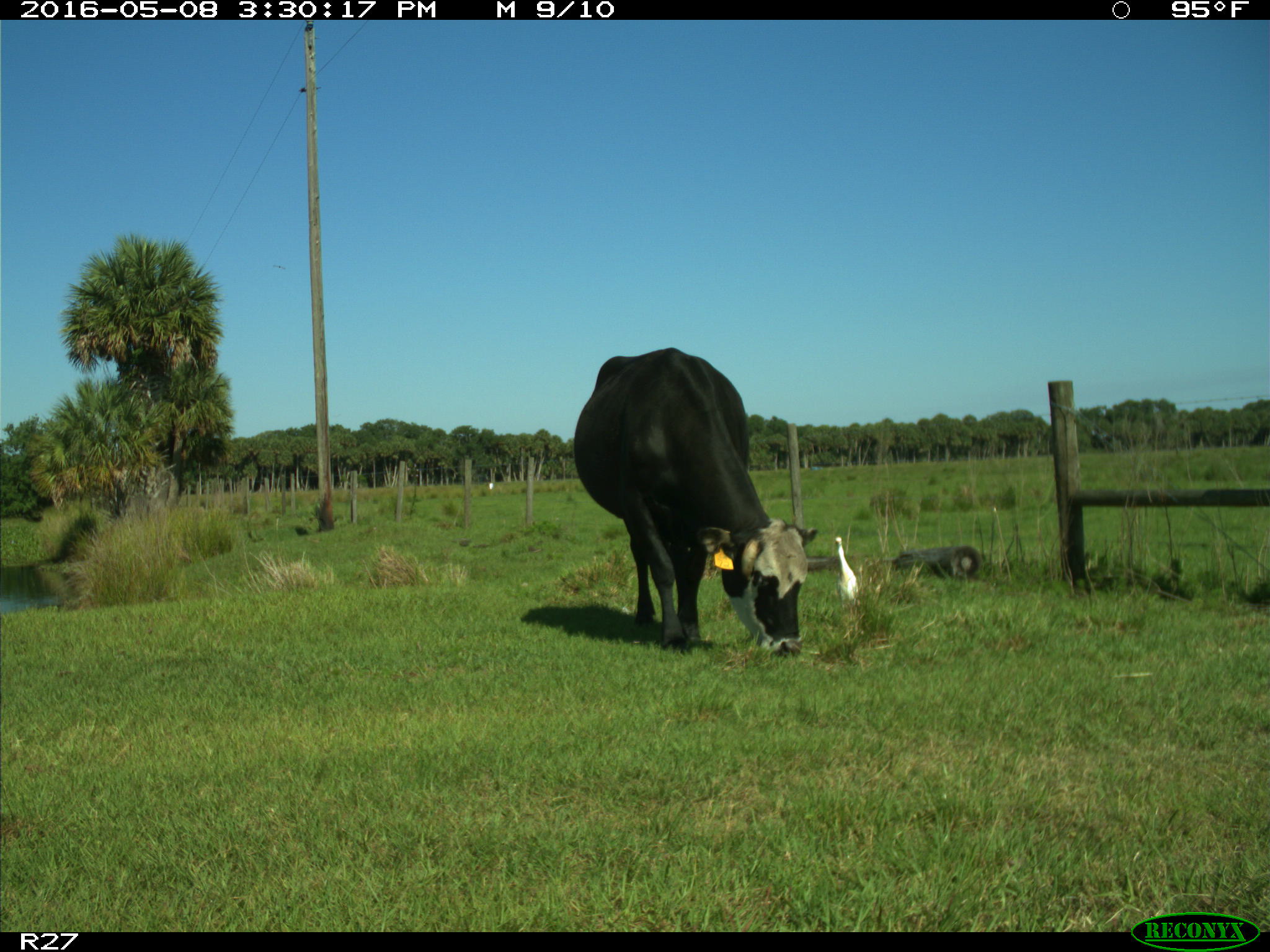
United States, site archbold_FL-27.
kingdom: Animalia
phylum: Chordata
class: Mammalia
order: Artiodactyla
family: Bovidae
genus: Bos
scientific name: Bos taurus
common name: domestic cow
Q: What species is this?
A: Bos taurus (domestic cow).